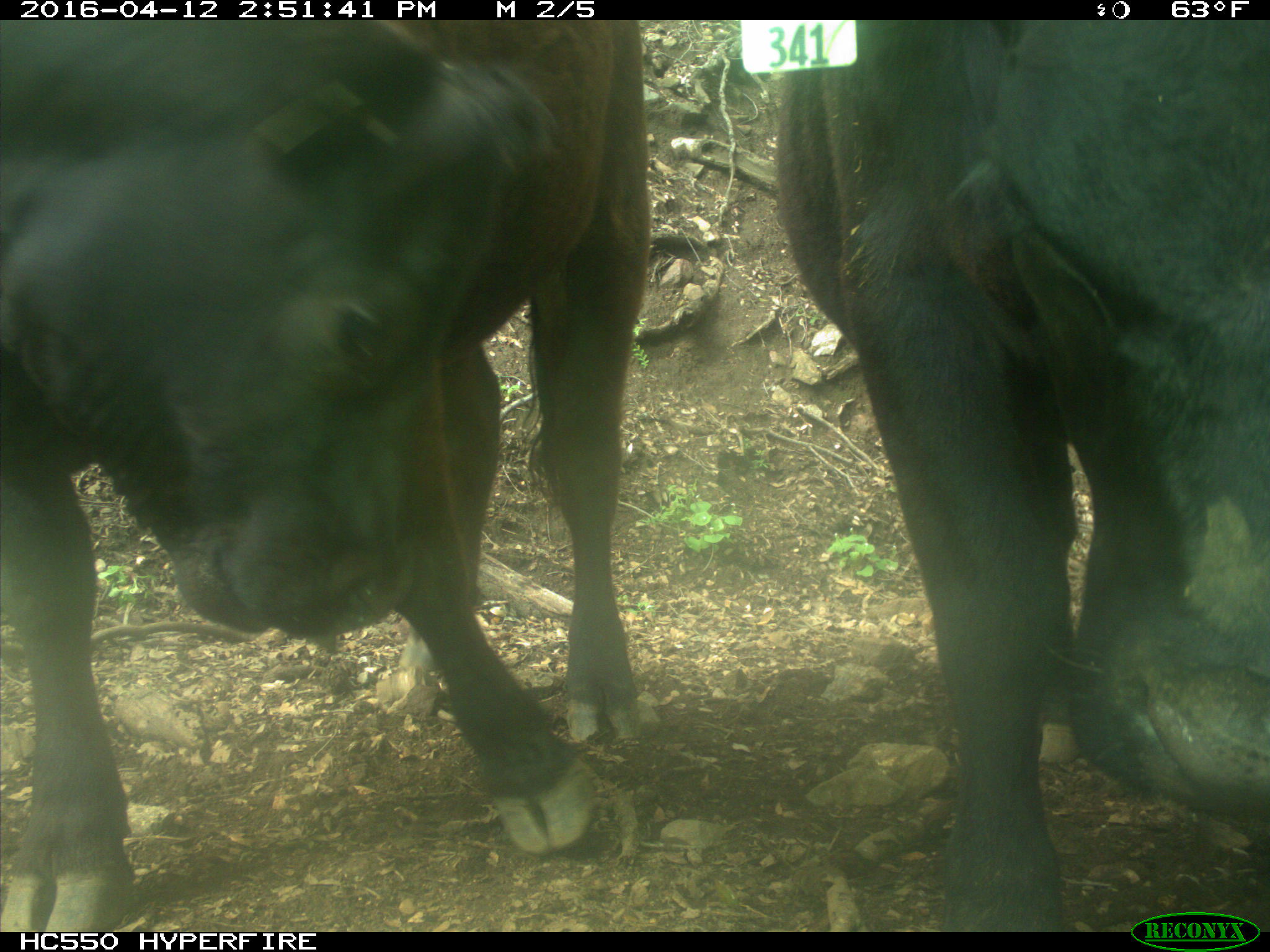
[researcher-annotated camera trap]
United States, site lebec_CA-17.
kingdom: Animalia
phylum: Chordata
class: Mammalia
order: Artiodactyla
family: Bovidae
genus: Bos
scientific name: Bos taurus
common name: domestic cow